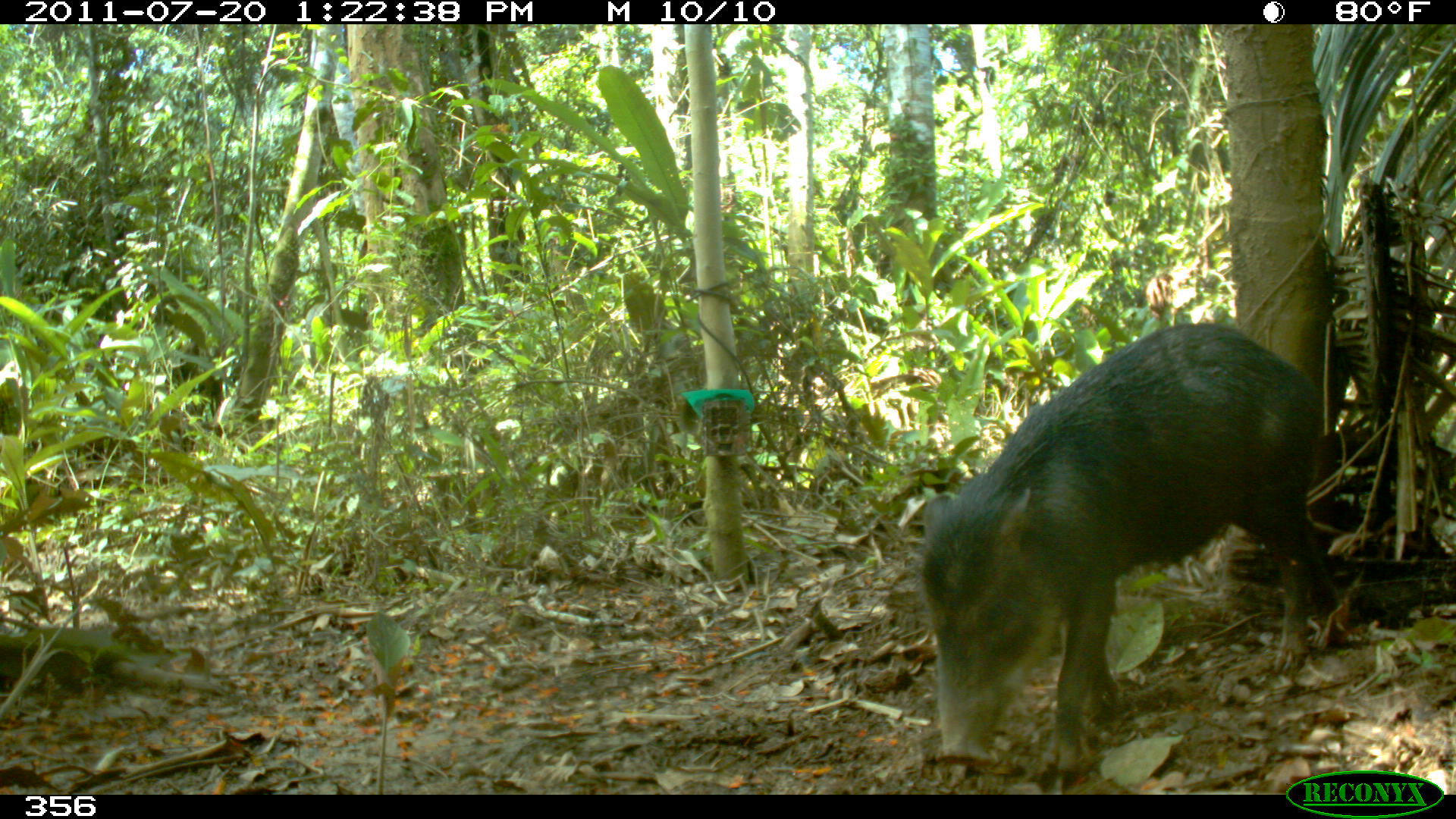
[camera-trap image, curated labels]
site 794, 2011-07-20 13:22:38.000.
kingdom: Animalia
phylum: Chordata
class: Mammalia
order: Artiodactyla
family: Tayassuidae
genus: Tayassu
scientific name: Tayassu pecari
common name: white-lipped peccary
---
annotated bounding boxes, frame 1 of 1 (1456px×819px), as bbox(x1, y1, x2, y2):
tayassu pecari: bbox(917, 323, 1339, 774)